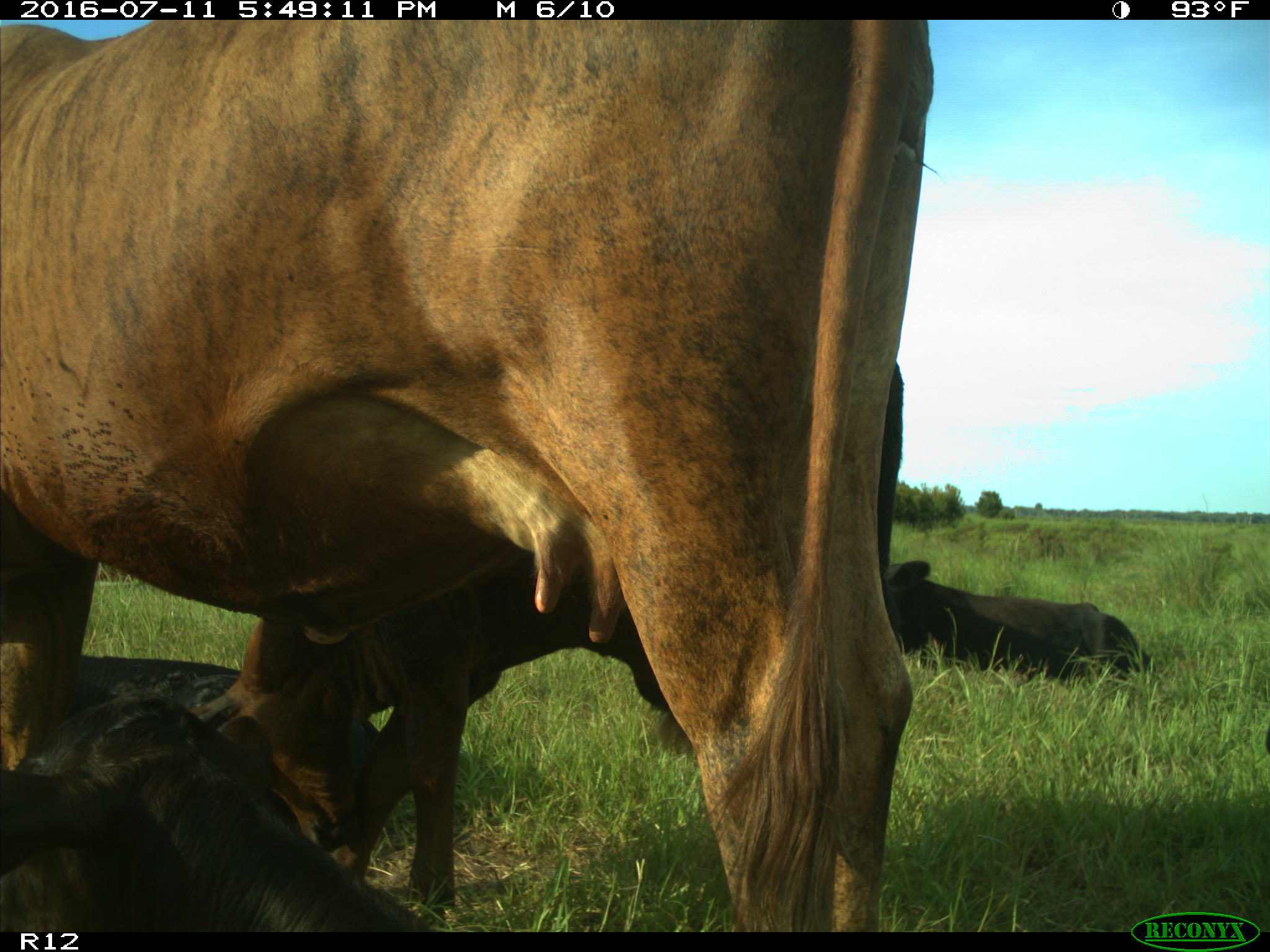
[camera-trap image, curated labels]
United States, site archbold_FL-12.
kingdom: Animalia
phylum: Chordata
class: Mammalia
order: Artiodactyla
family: Bovidae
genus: Bos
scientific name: Bos taurus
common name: domestic cow